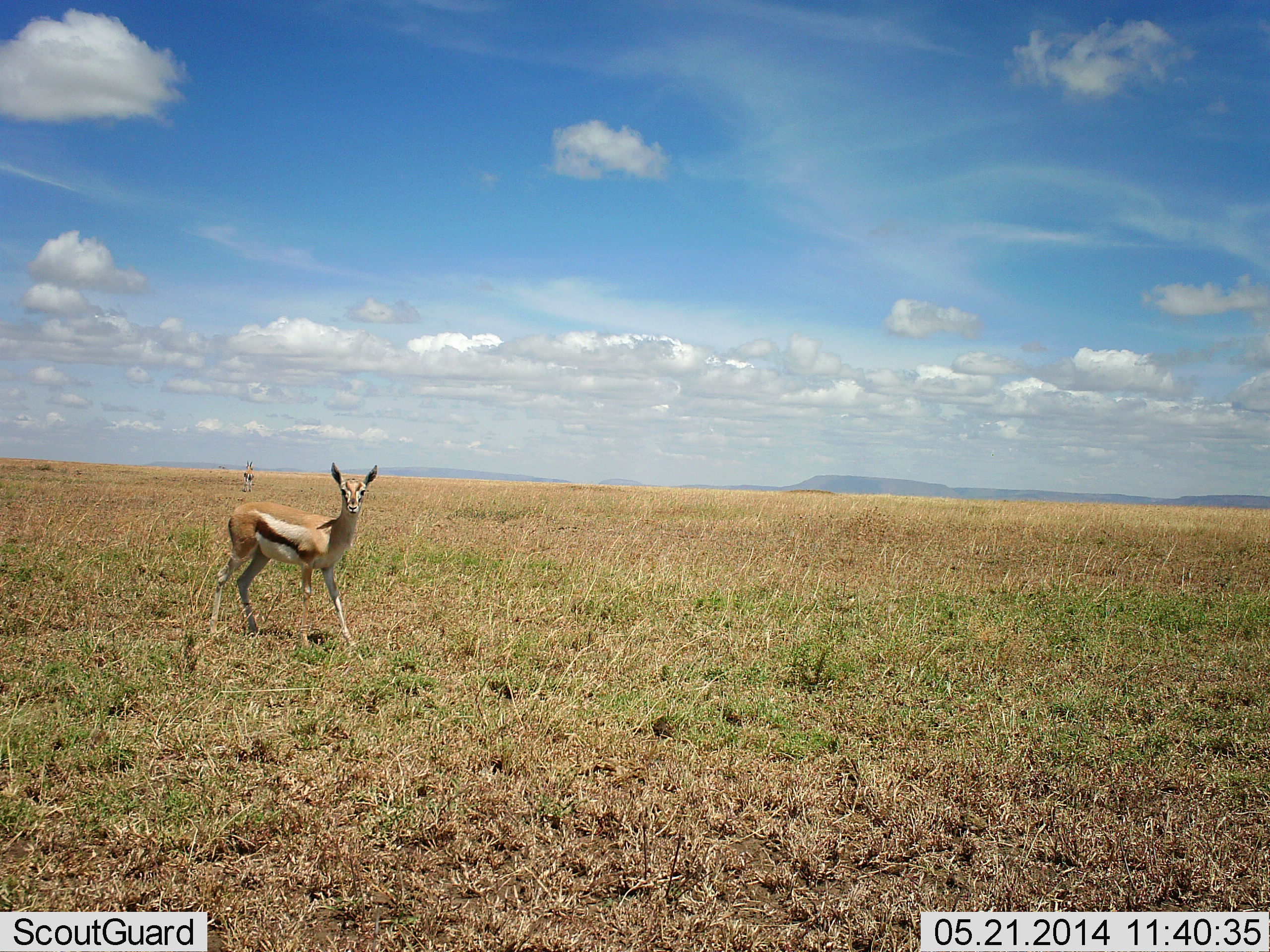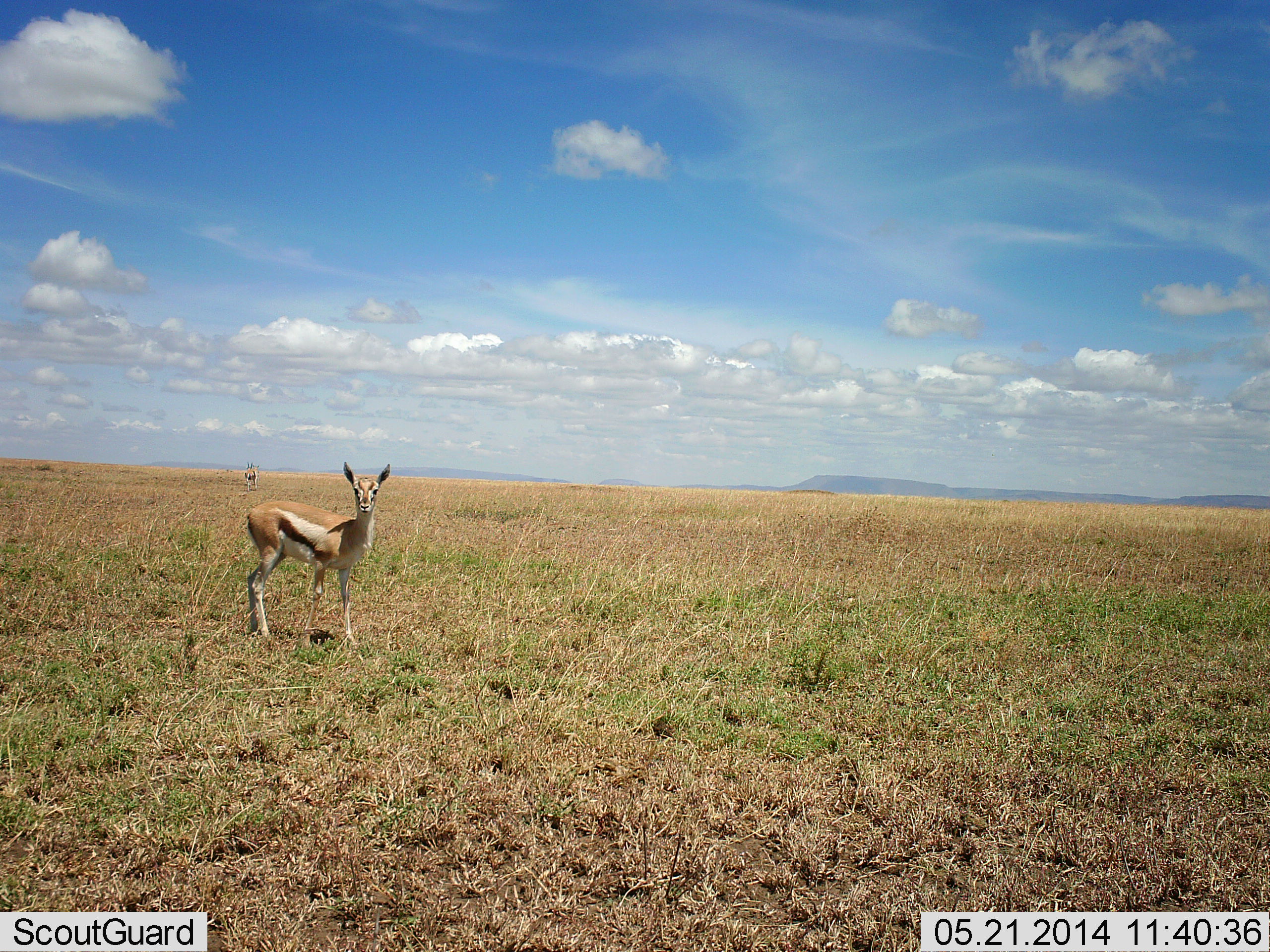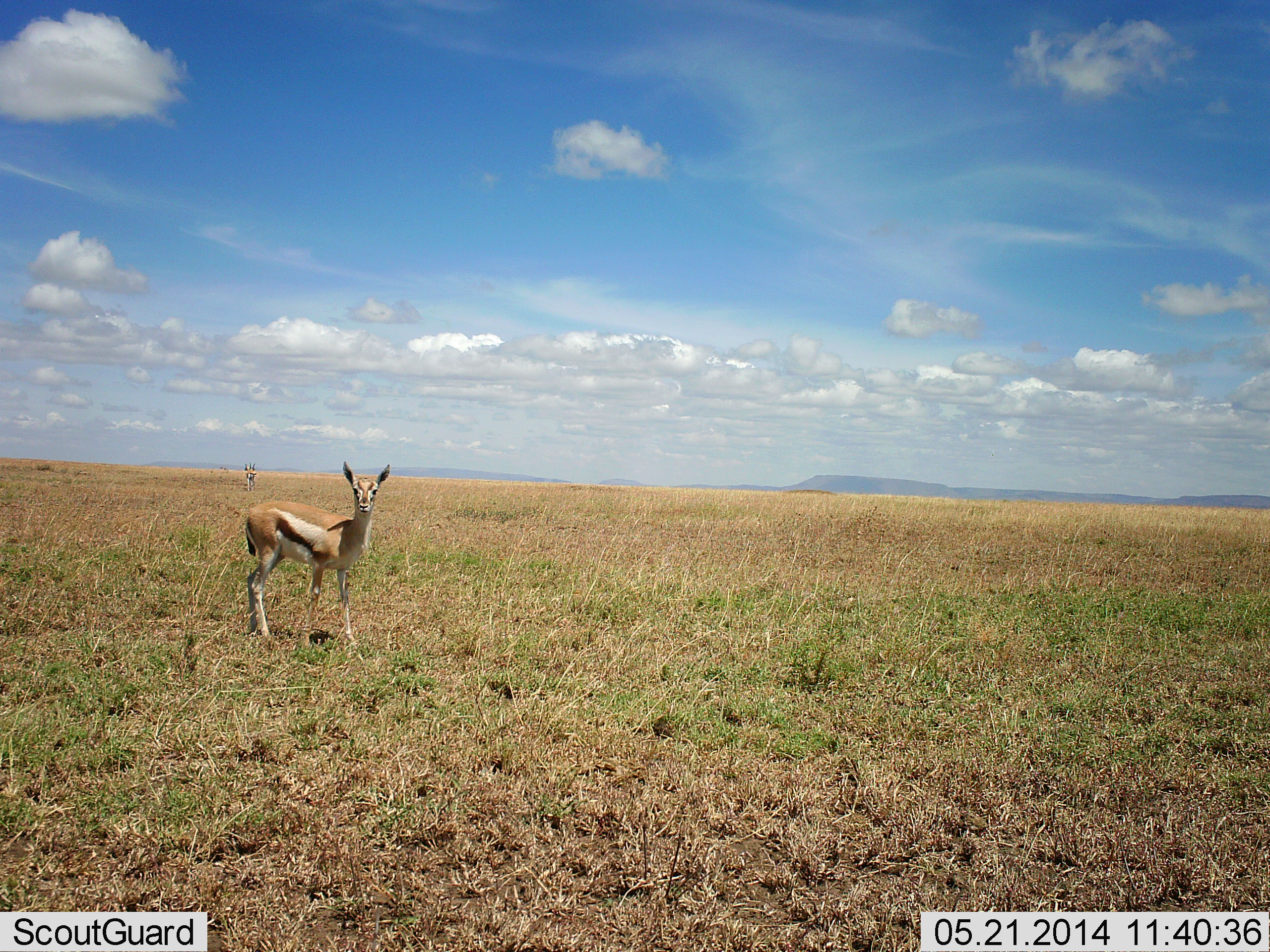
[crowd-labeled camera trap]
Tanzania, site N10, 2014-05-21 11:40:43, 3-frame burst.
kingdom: Animalia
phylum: Chordata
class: Mammalia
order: Artiodactyla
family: Bovidae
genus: Eudorcas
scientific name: Eudorcas thomsonii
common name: thomson's gazelle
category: gazellethomsons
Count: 1.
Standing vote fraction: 100%.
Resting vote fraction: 0%.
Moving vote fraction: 10%.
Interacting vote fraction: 0%.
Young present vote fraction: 0%.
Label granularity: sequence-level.